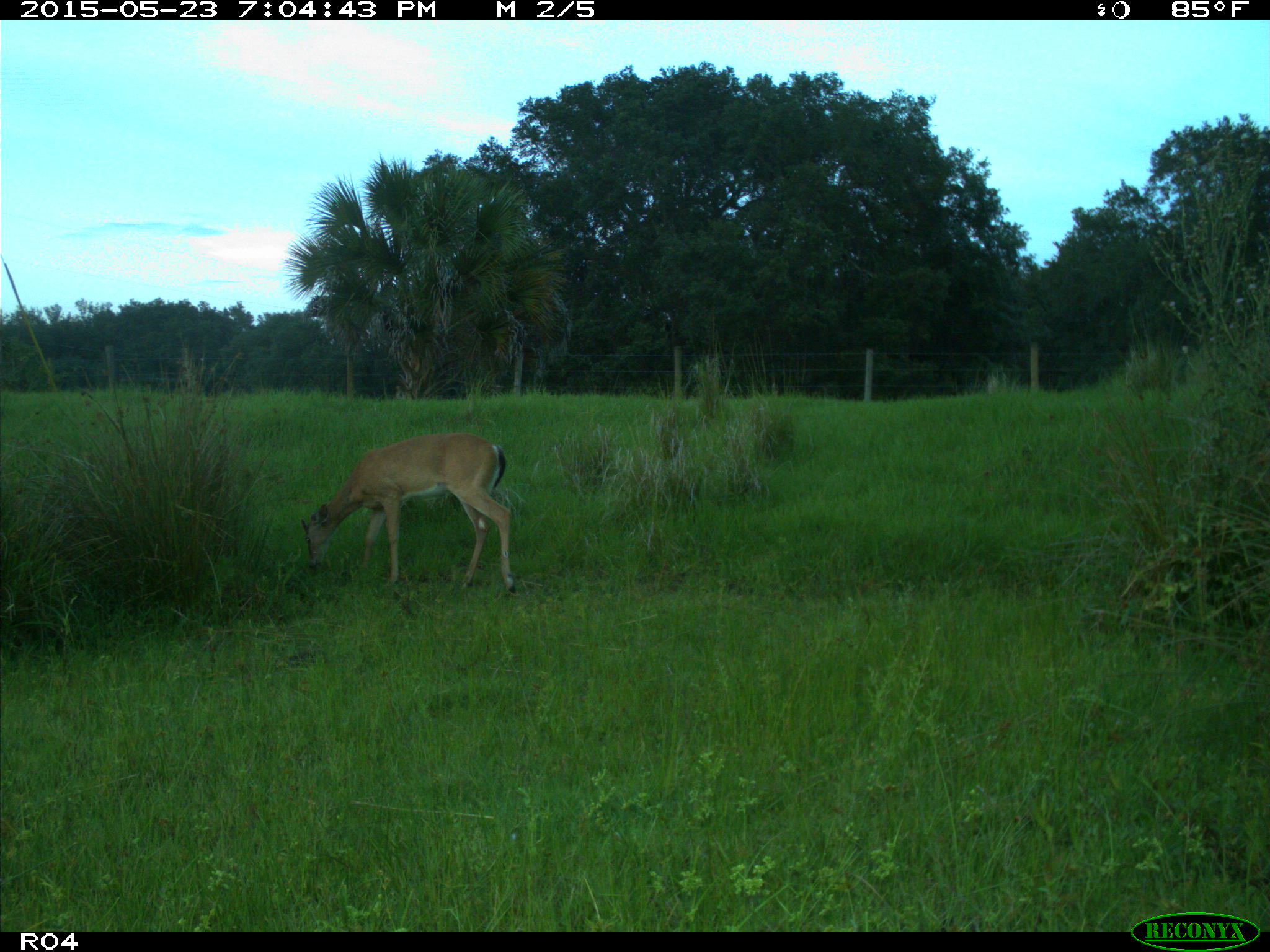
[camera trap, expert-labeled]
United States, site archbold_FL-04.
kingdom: Animalia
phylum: Chordata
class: Mammalia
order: Artiodactyla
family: Cervidae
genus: Odocoileus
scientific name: Odocoileus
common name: deer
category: unidentified deer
Unidentified deer (deer) (Odocoileus).